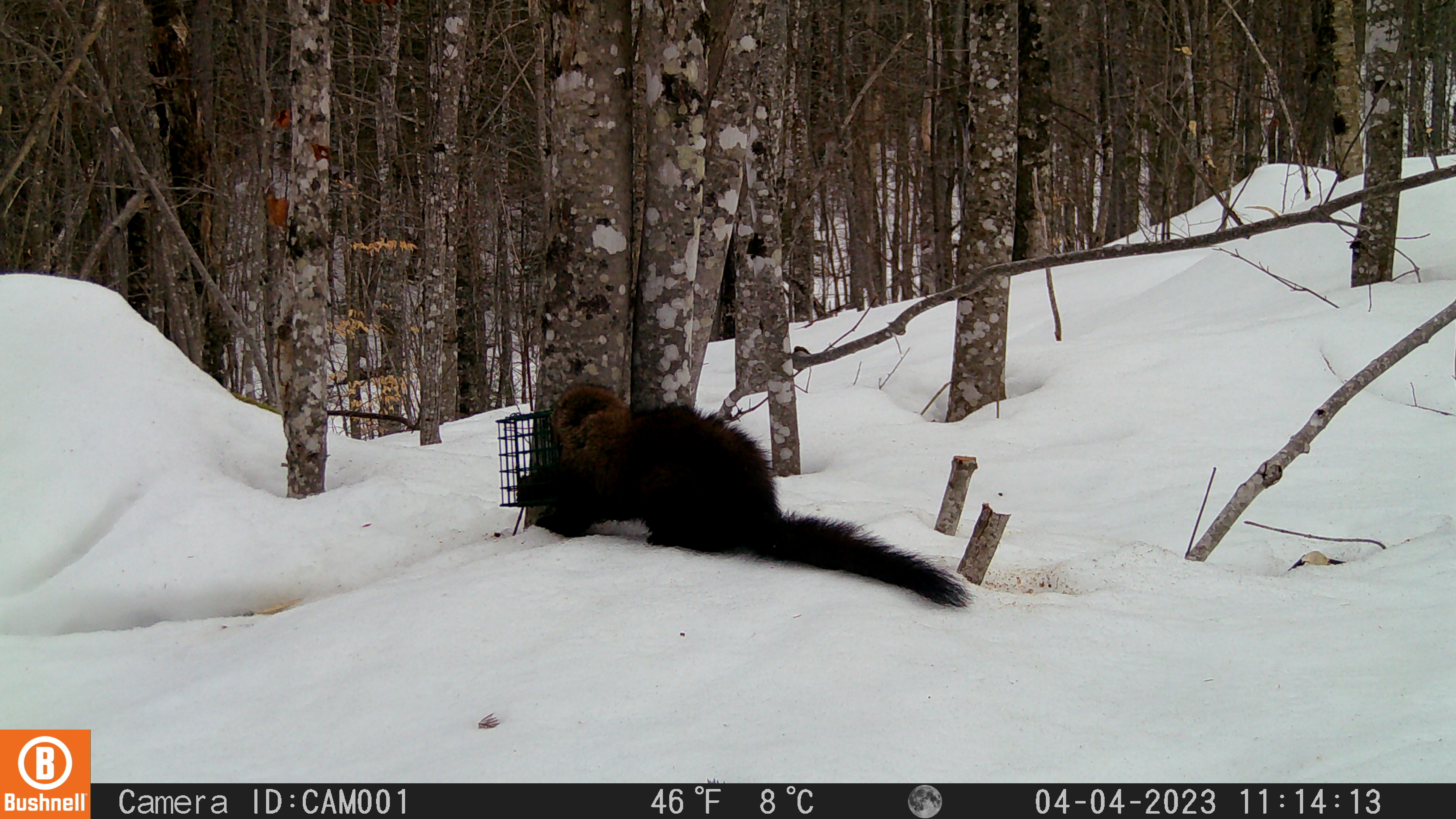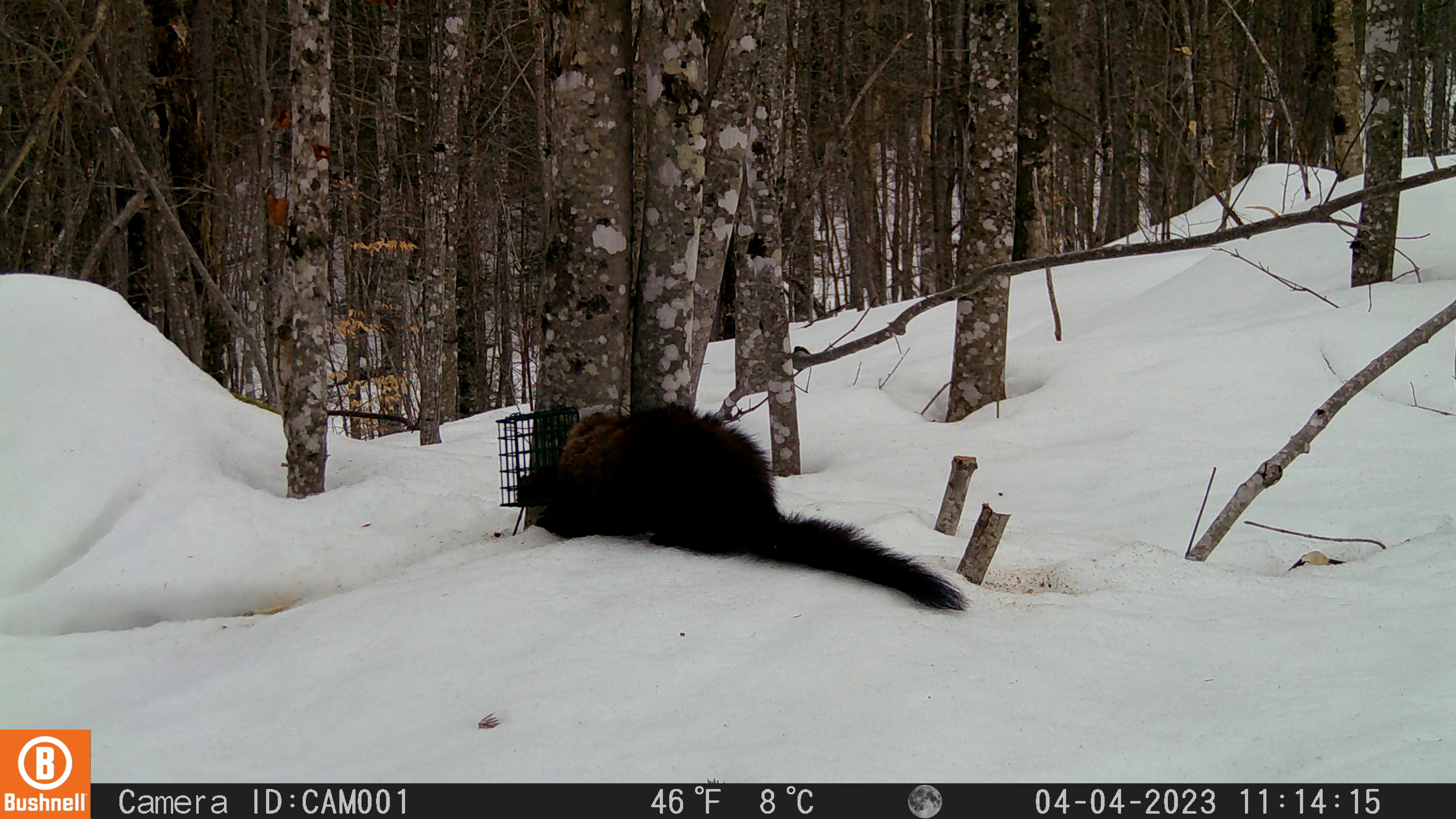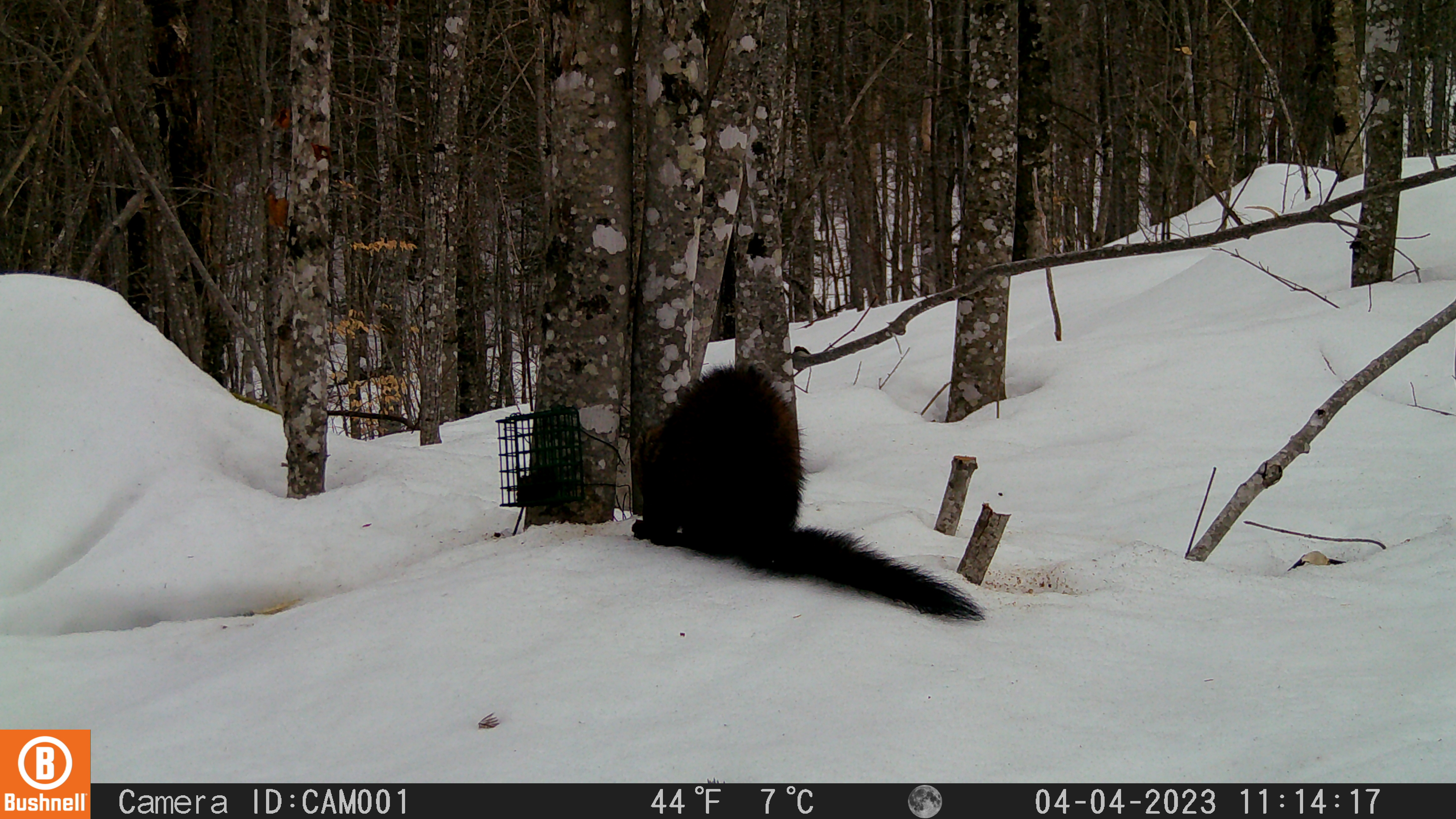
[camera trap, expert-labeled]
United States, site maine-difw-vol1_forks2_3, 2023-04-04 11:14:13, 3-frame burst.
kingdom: Animalia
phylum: Chordata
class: Mammalia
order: Carnivora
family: Mustelidae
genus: Pekania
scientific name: Pekania pennanti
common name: fisher